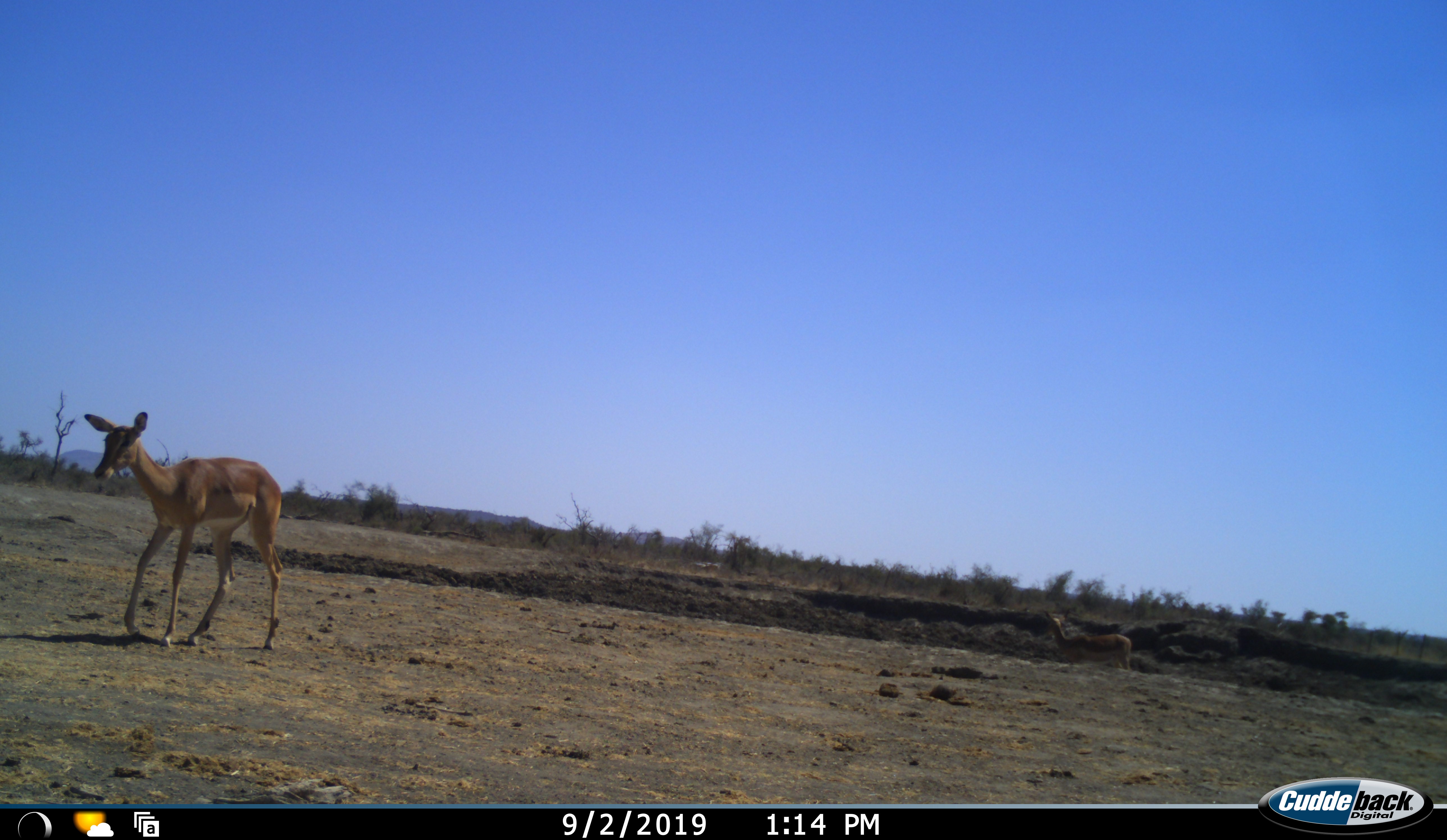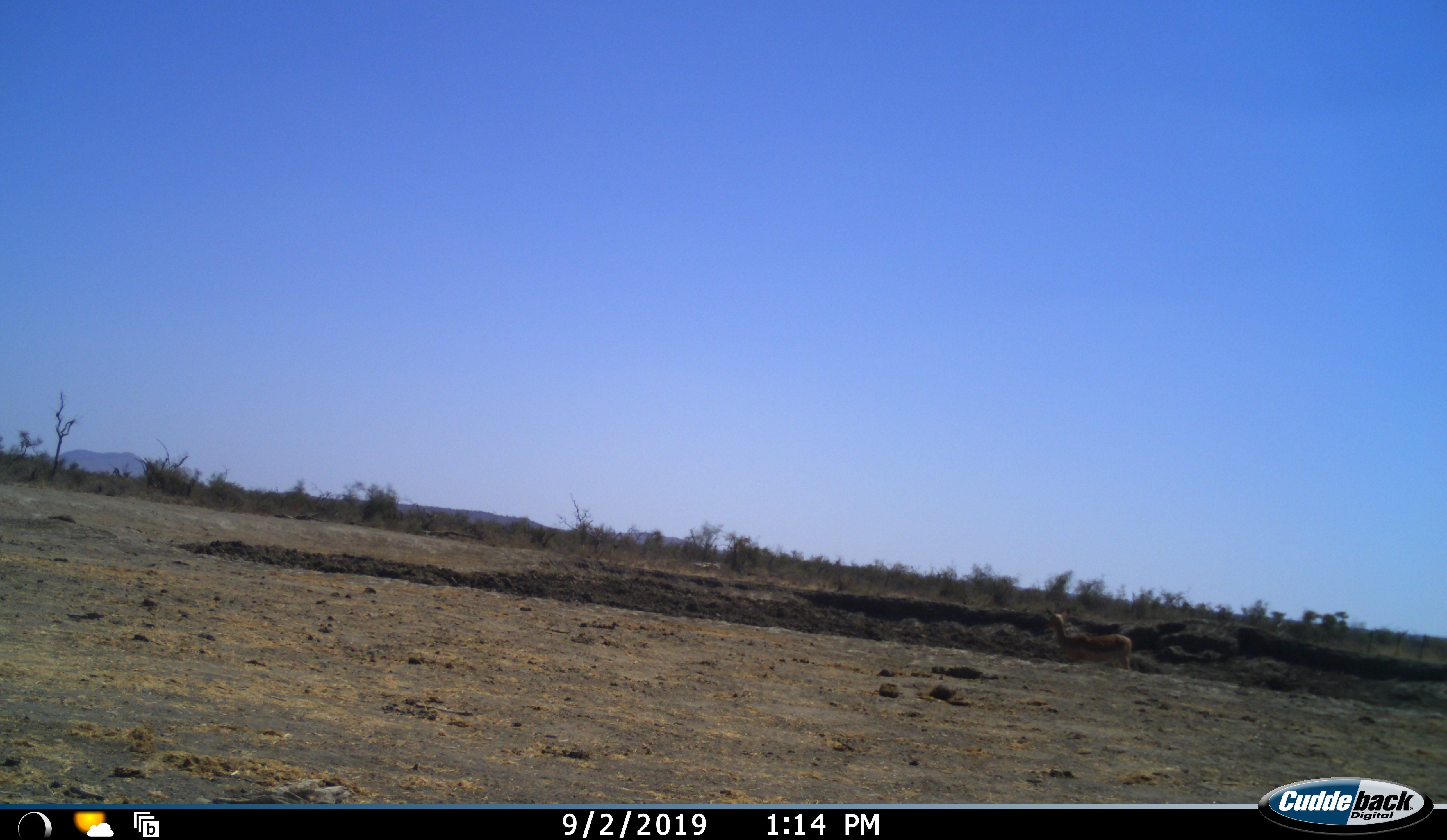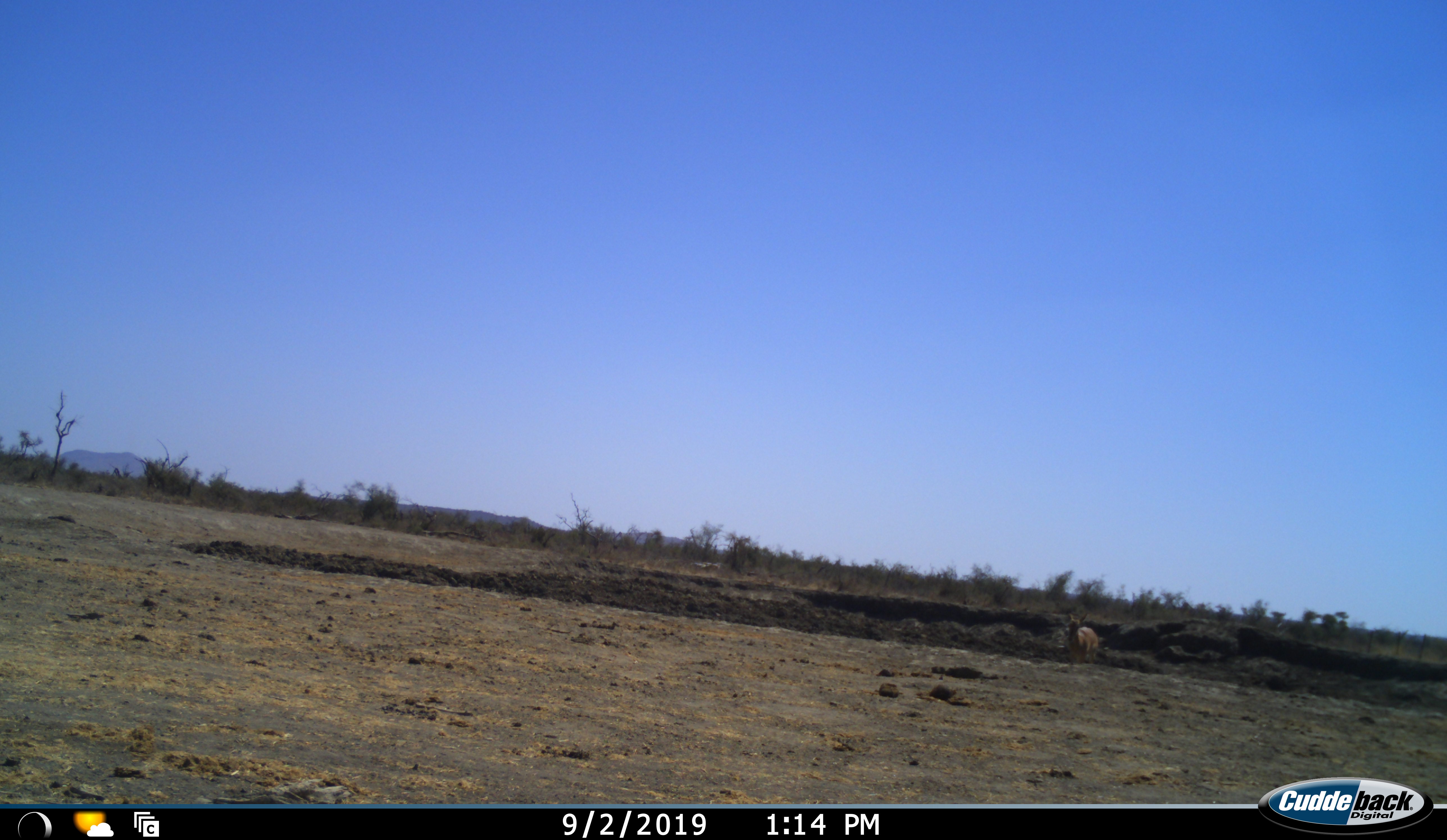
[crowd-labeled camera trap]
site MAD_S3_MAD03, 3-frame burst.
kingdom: Animalia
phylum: Chordata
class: Mammalia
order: Artiodactyla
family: Bovidae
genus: Aepyceros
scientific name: Aepyceros melampus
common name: impala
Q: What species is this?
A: Impala (Aepyceros melampus).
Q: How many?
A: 2.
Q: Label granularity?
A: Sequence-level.